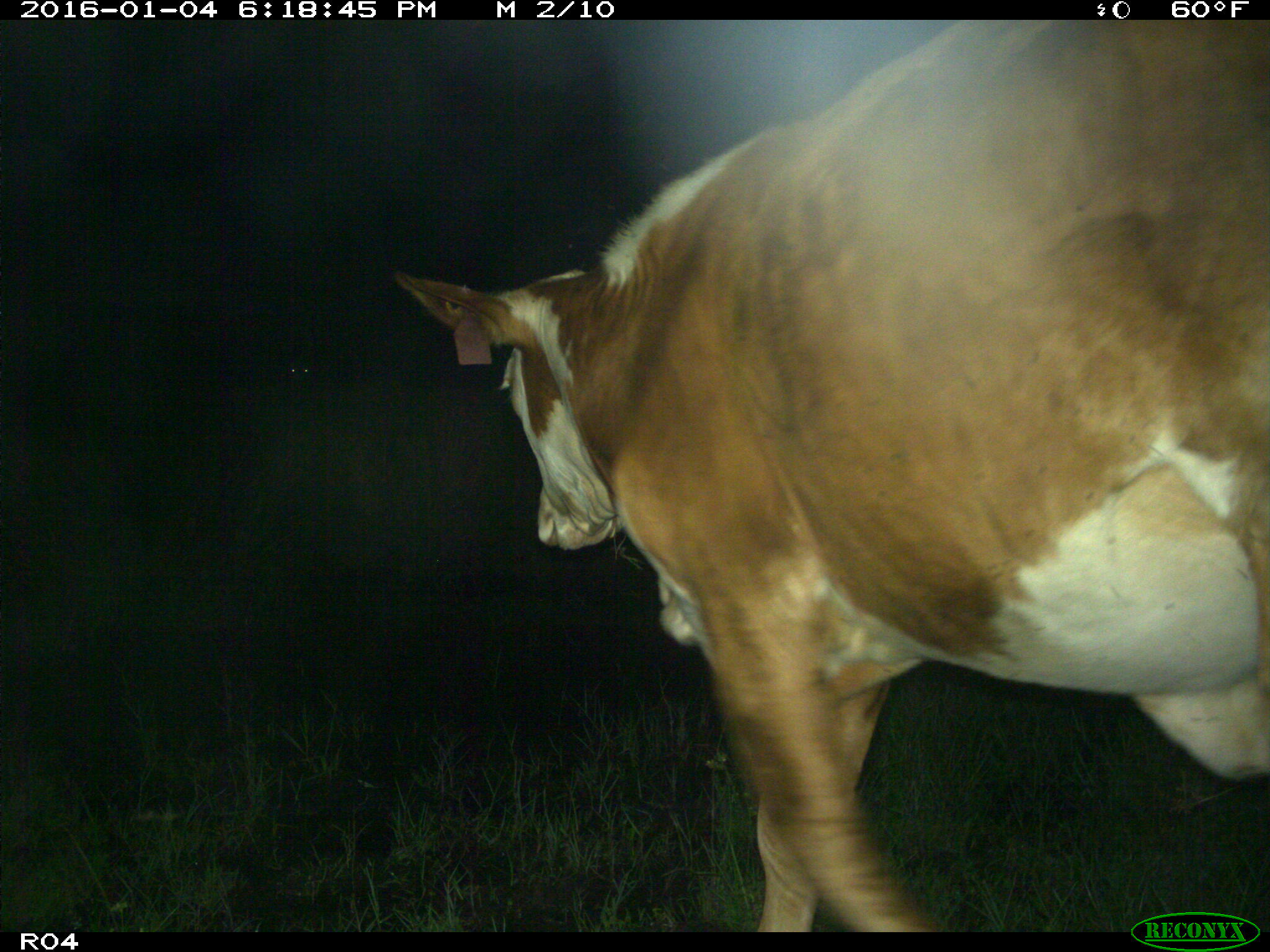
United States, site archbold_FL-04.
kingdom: Animalia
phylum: Chordata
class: Mammalia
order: Artiodactyla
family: Bovidae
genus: Bos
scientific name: Bos taurus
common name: domestic cow